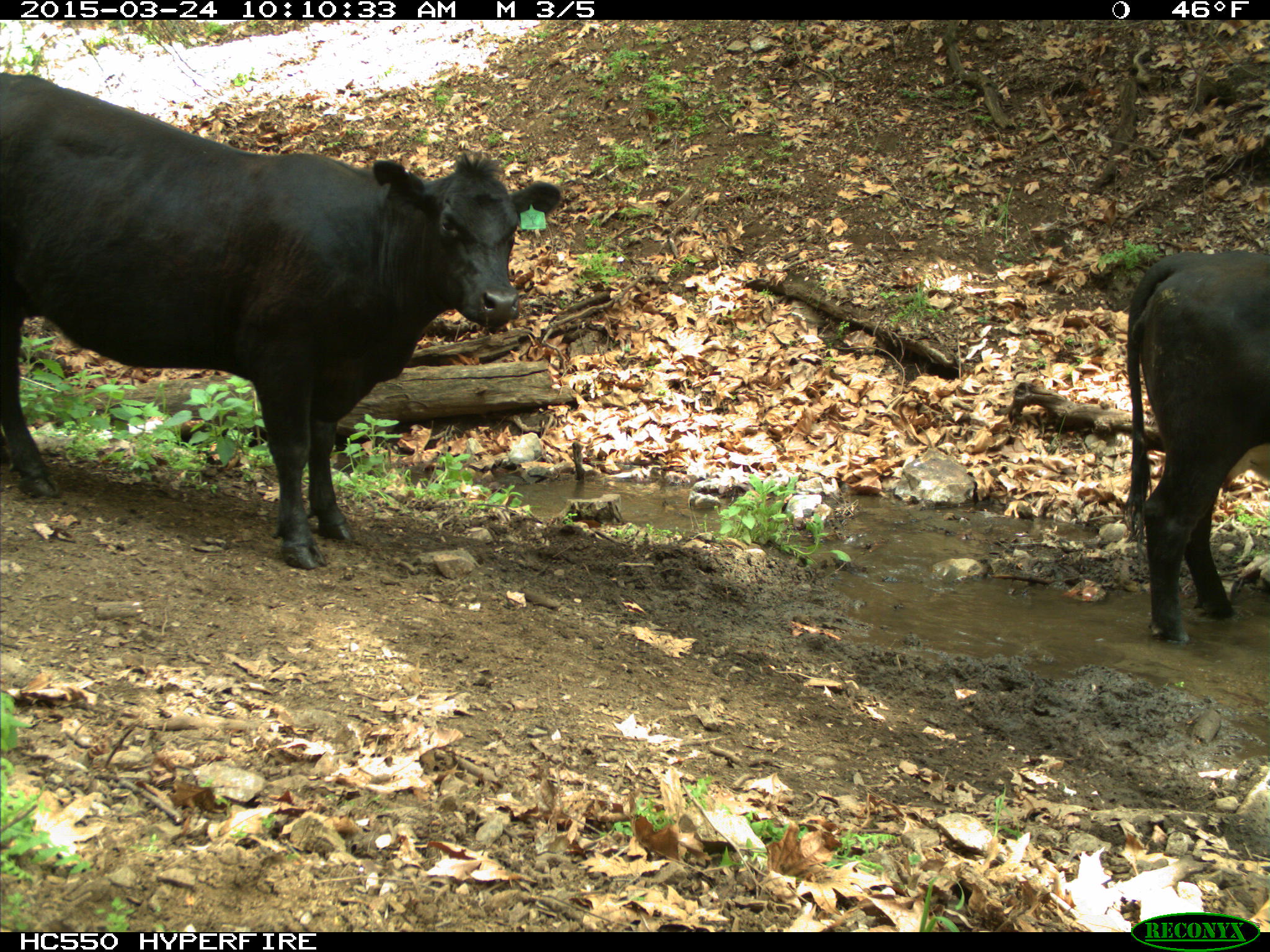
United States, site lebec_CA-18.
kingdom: Animalia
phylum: Chordata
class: Mammalia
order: Artiodactyla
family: Bovidae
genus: Bos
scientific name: Bos taurus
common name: domestic cow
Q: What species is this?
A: Bos taurus (domestic cow).